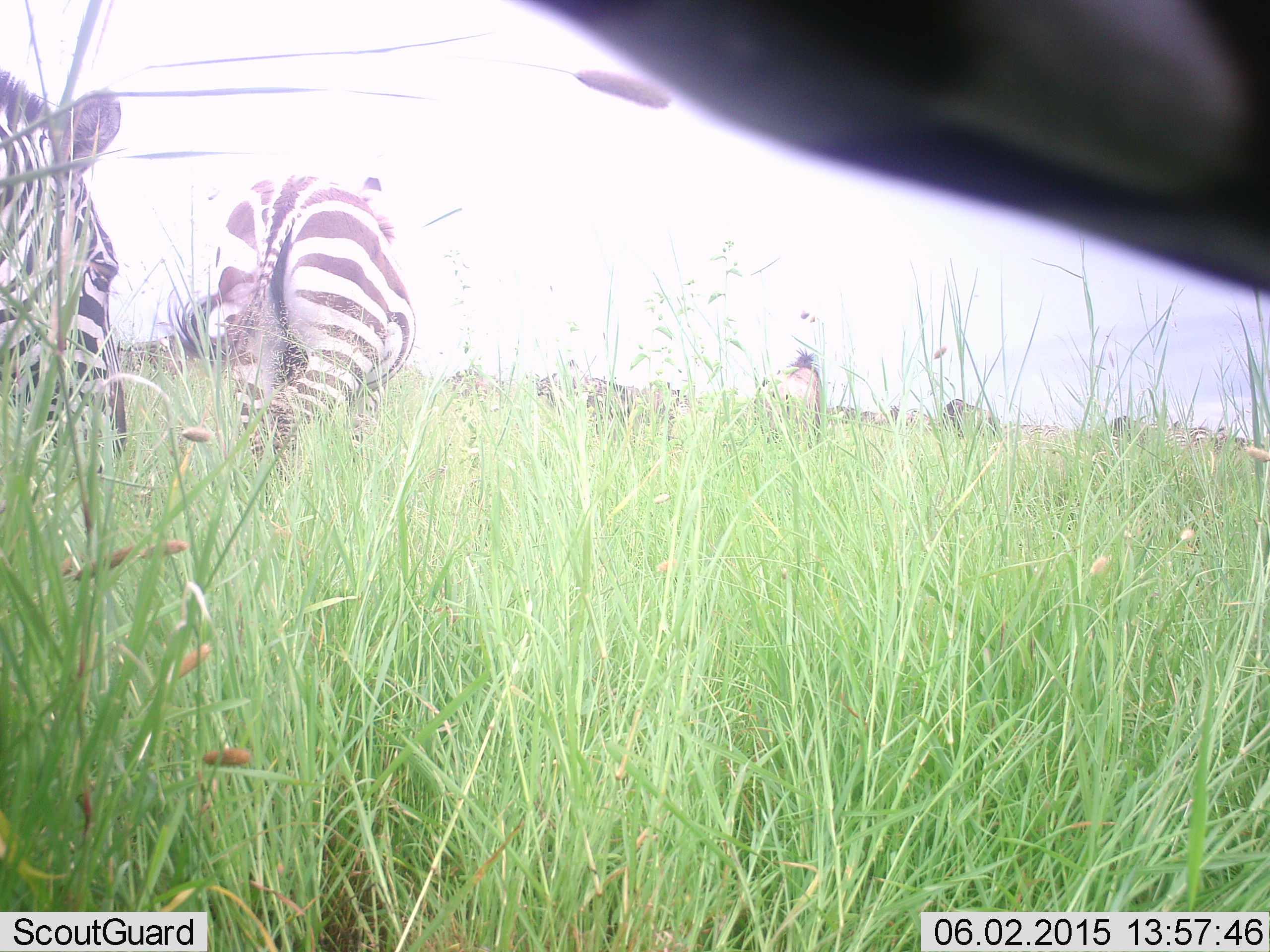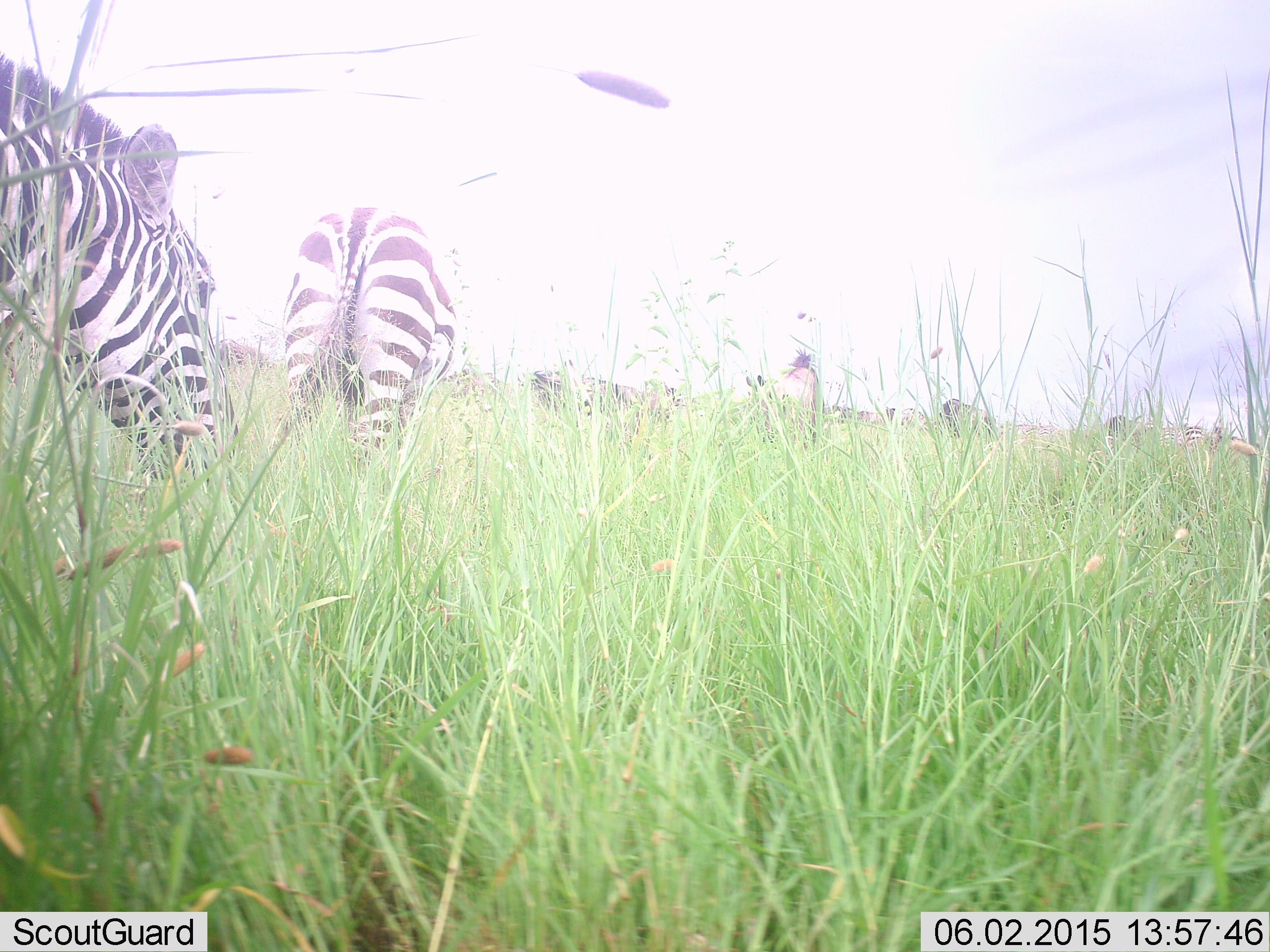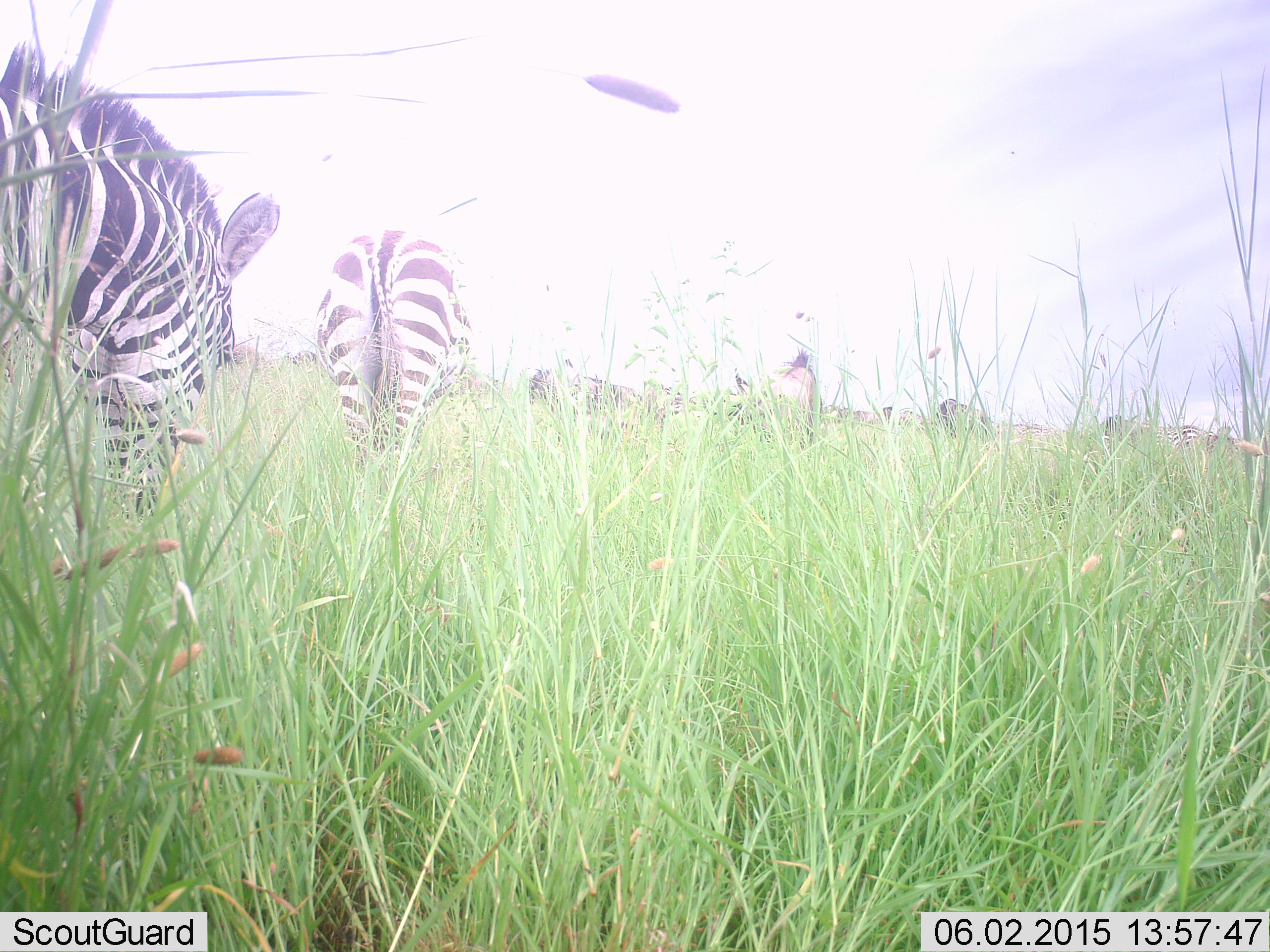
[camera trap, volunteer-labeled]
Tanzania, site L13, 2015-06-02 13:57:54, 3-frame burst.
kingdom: Animalia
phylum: Chordata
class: Mammalia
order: Perissodactyla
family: Equidae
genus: Equus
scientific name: Equus quagga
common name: plains zebra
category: zebra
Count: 4.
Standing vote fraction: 36%.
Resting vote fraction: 0%.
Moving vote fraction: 82%.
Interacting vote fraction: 0%.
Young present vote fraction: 0%.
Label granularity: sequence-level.